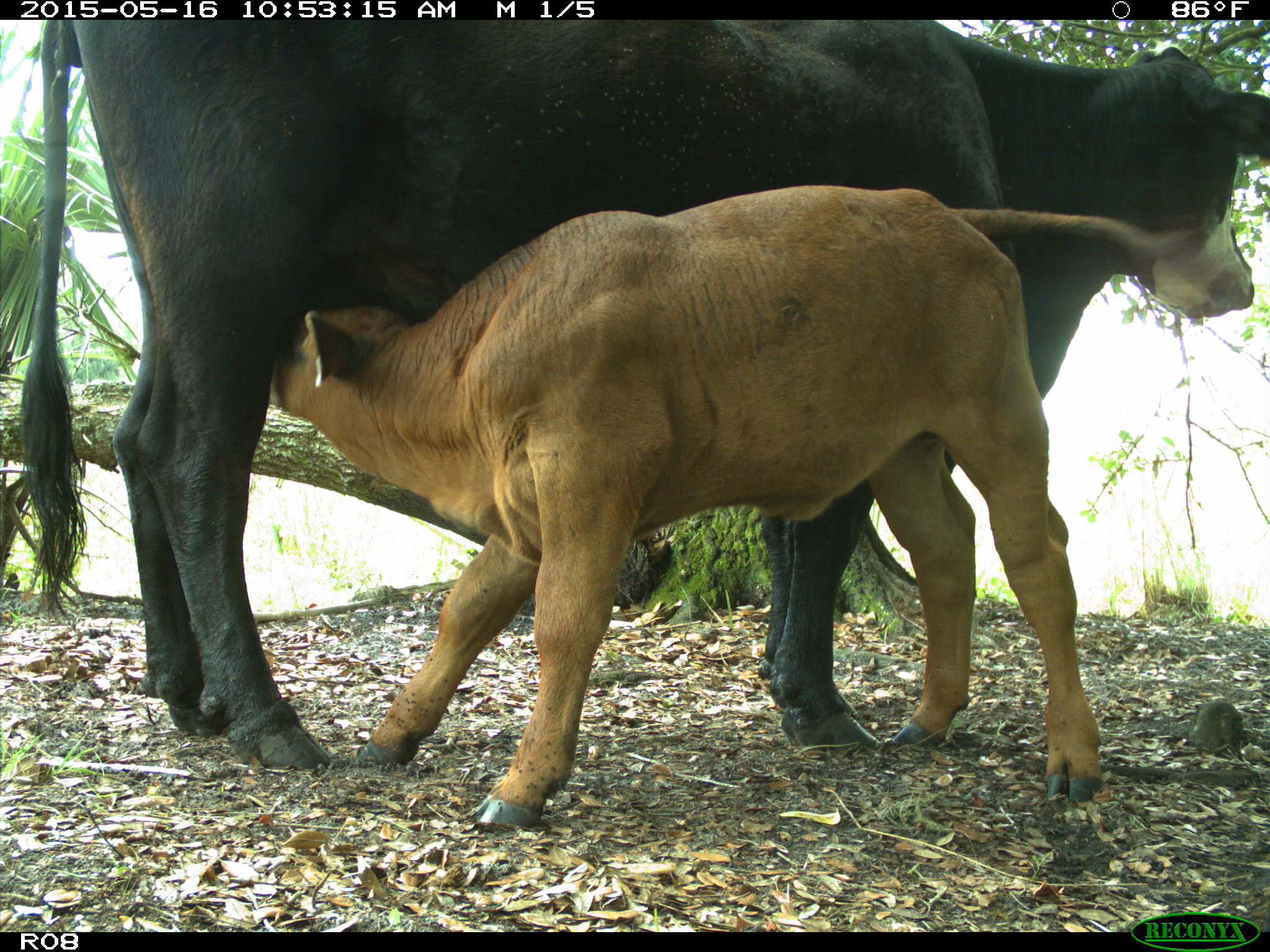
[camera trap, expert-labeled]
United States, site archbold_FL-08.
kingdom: Animalia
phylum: Chordata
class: Mammalia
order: Artiodactyla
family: Bovidae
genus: Bos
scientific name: Bos taurus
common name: domestic cow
Bos taurus (domestic cow).